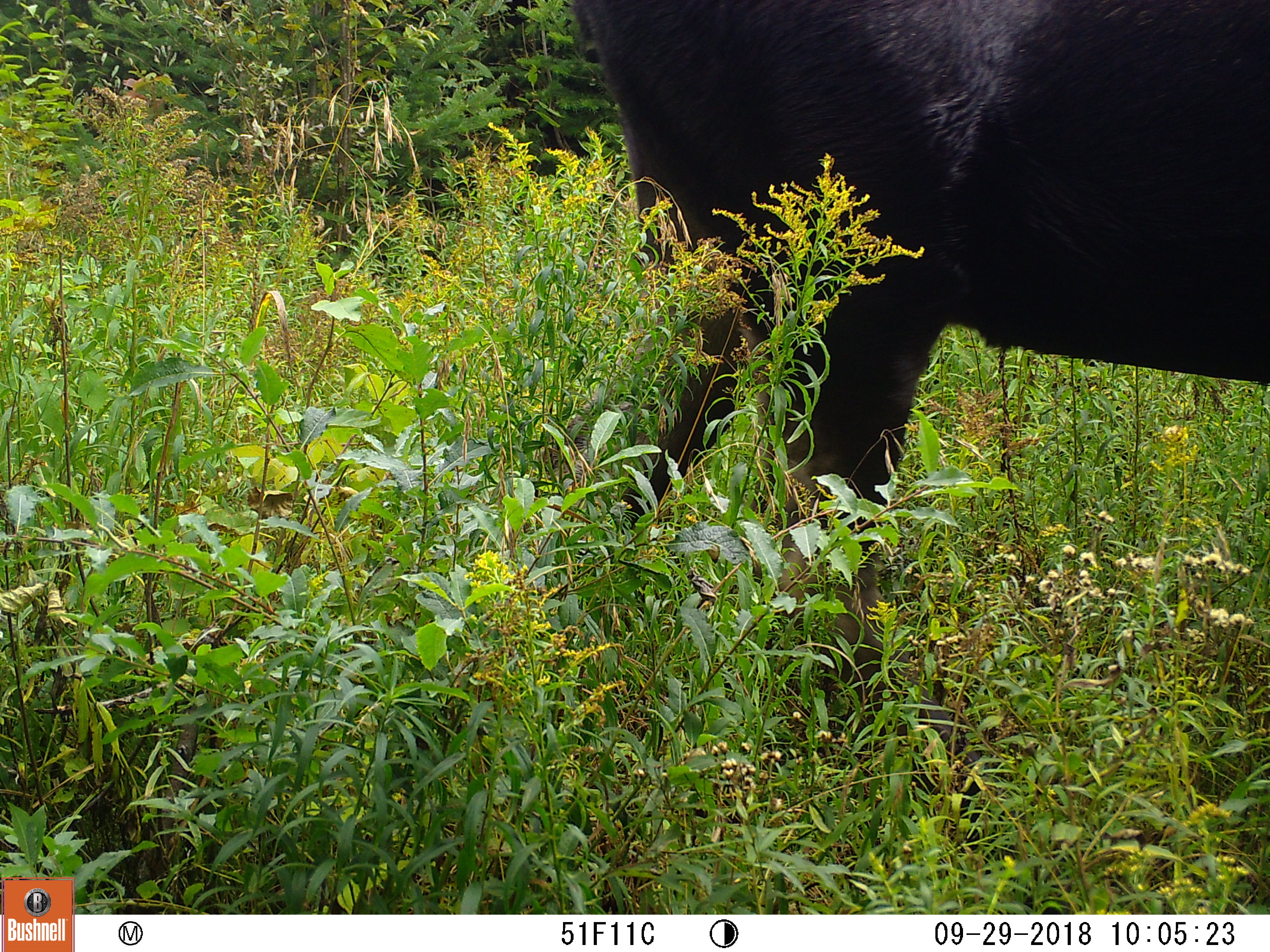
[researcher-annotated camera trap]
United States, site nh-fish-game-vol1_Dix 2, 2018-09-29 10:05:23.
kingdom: Animalia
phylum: Chordata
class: Mammalia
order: Artiodactyla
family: Cervidae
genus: Alces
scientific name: Alces alces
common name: moose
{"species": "moose (Alces alces)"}